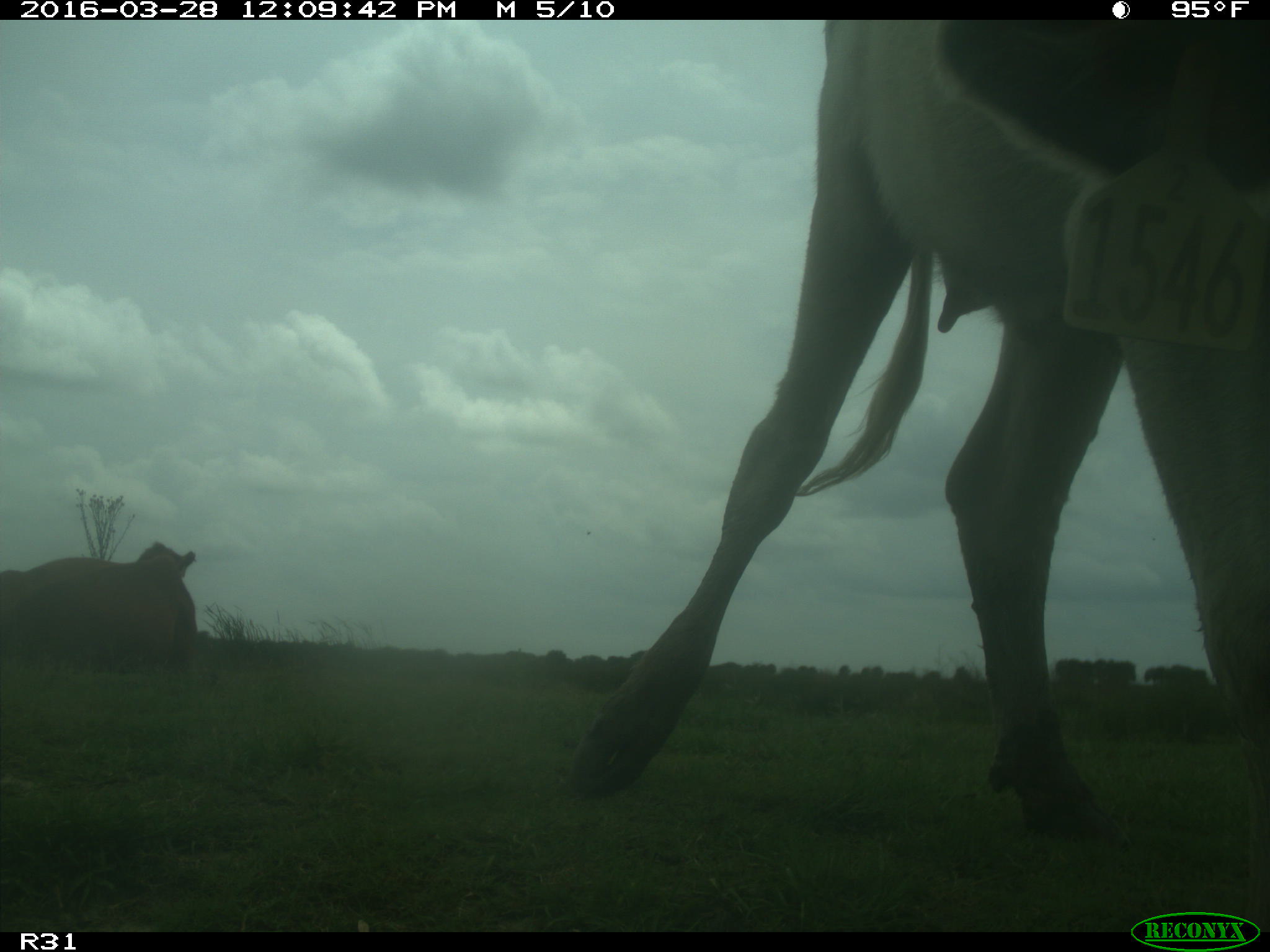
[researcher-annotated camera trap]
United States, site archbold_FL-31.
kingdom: Animalia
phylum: Chordata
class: Mammalia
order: Artiodactyla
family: Bovidae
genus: Bos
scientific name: Bos taurus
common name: domestic cow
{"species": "Bos taurus (domestic cow)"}